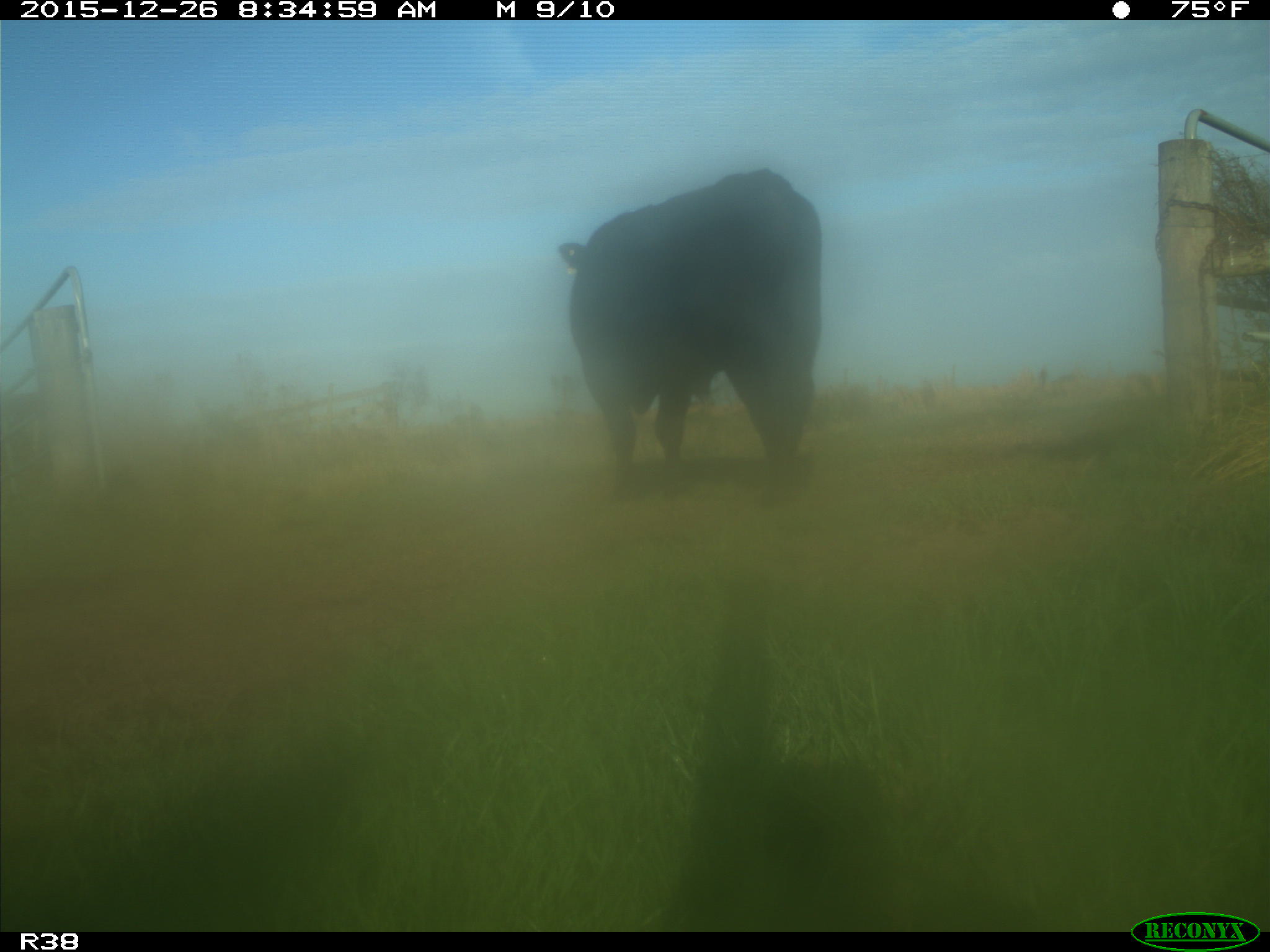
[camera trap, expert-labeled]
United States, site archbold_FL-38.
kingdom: Animalia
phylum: Chordata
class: Mammalia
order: Artiodactyla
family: Bovidae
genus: Bos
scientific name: Bos taurus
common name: domestic cow